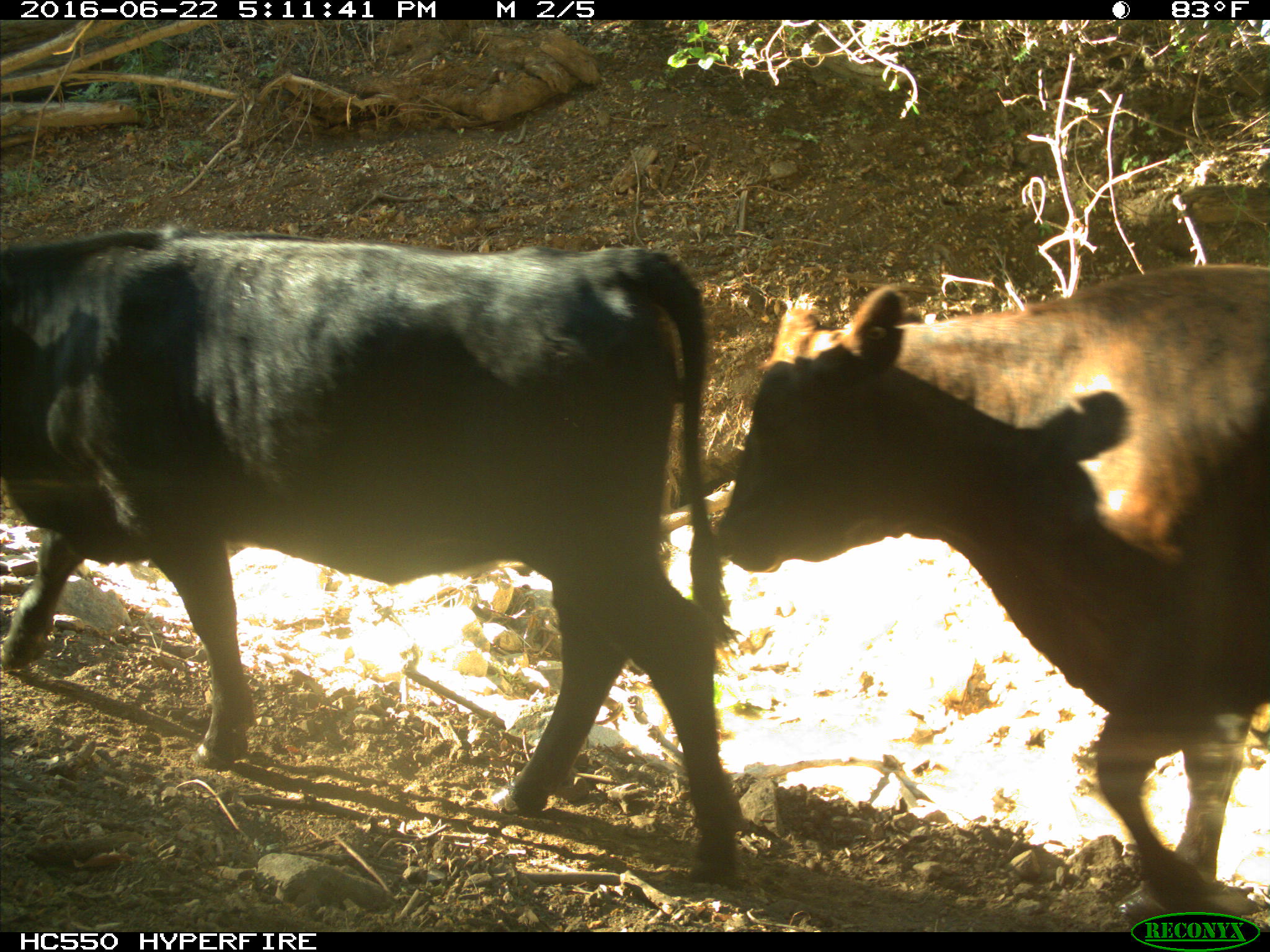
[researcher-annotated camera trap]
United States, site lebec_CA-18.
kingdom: Animalia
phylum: Chordata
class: Mammalia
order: Artiodactyla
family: Bovidae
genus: Bos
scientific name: Bos taurus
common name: domestic cow